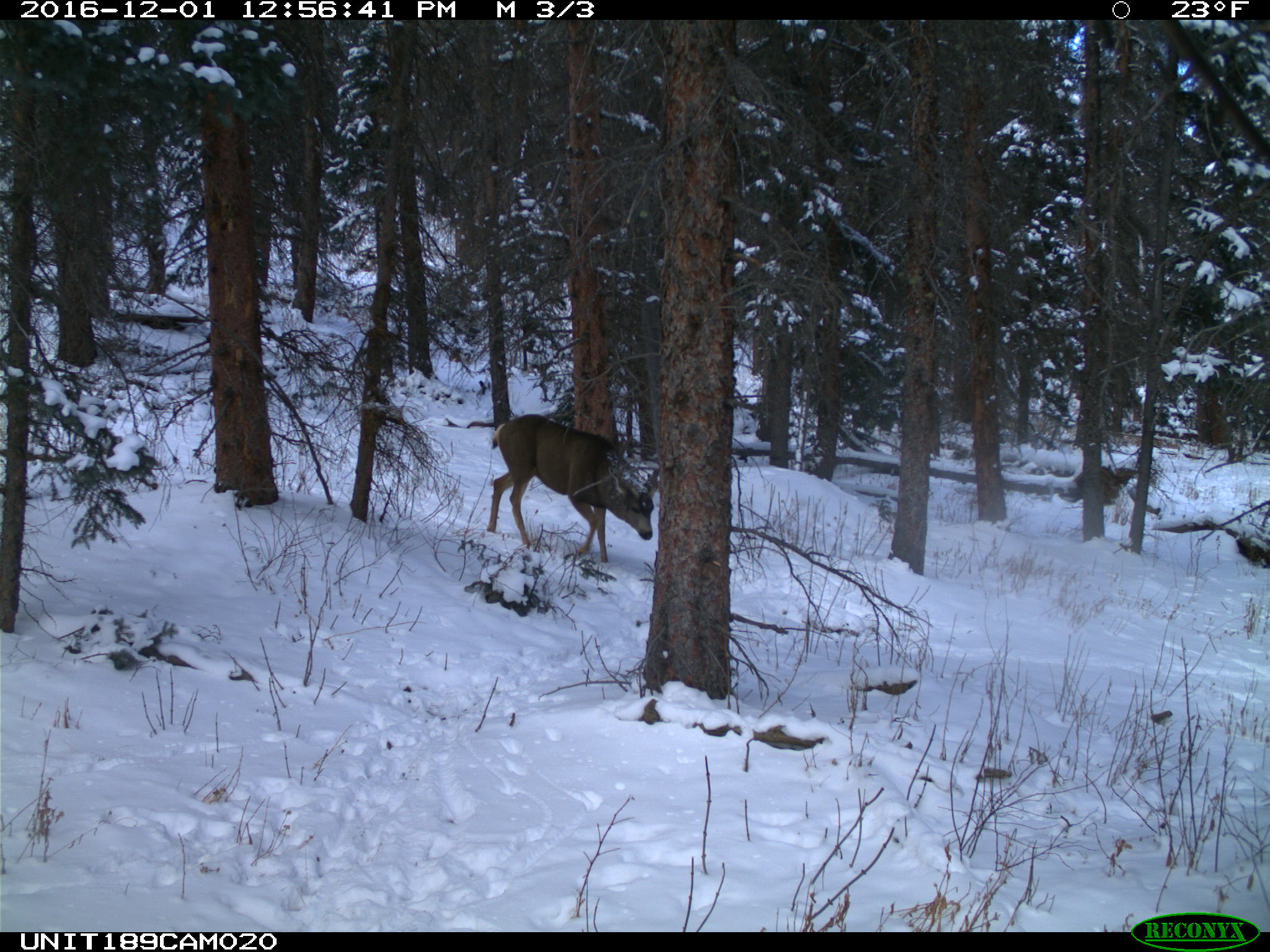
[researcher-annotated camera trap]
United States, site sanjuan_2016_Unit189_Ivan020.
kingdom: Animalia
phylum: Chordata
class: Mammalia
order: Artiodactyla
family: Cervidae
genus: Odocoileus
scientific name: Odocoileus hemionus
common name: mule deer